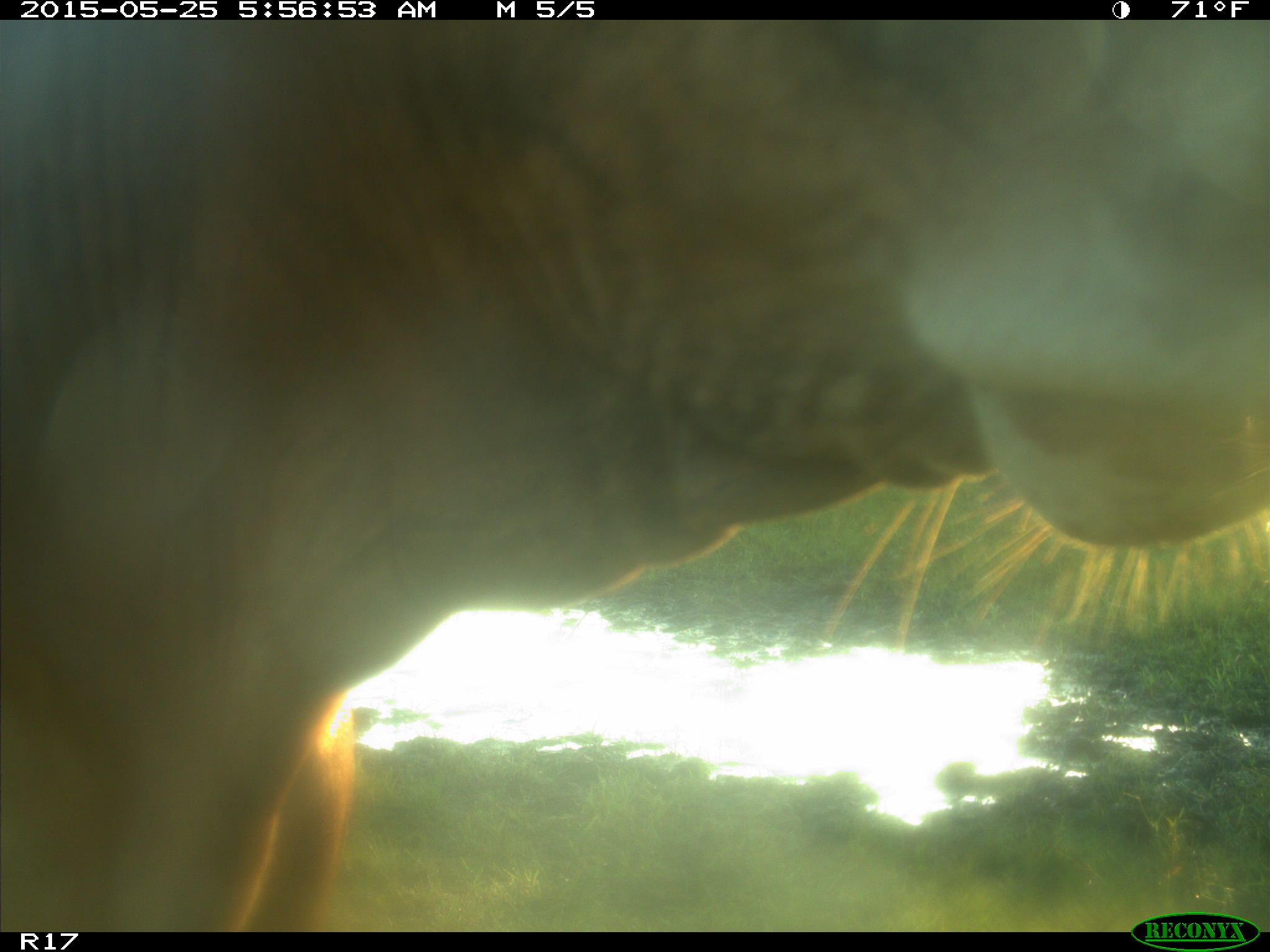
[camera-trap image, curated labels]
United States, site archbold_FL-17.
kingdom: Animalia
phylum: Chordata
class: Mammalia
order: Artiodactyla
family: Bovidae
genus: Bos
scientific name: Bos taurus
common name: domestic cow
Bos taurus (domestic cow).